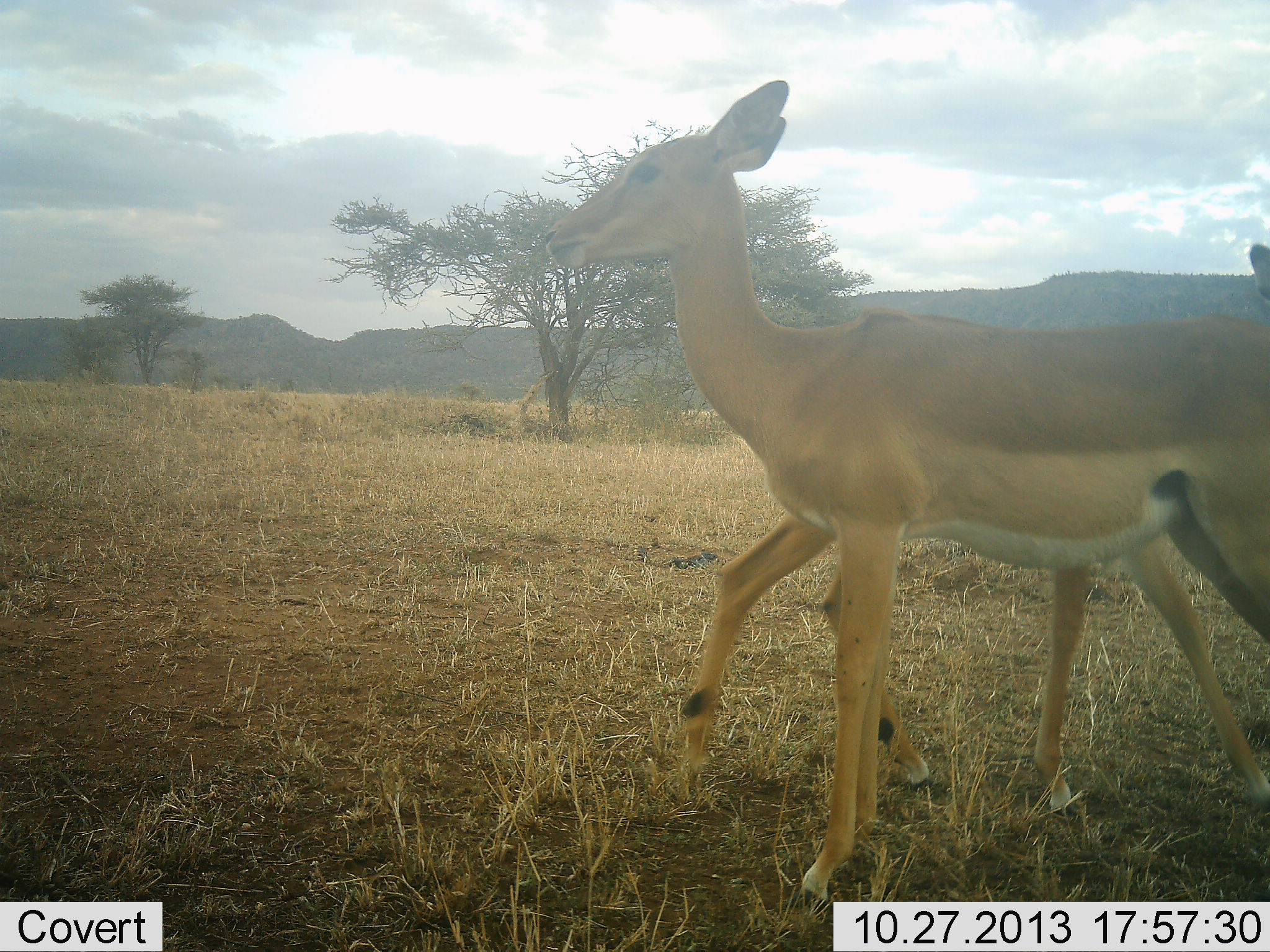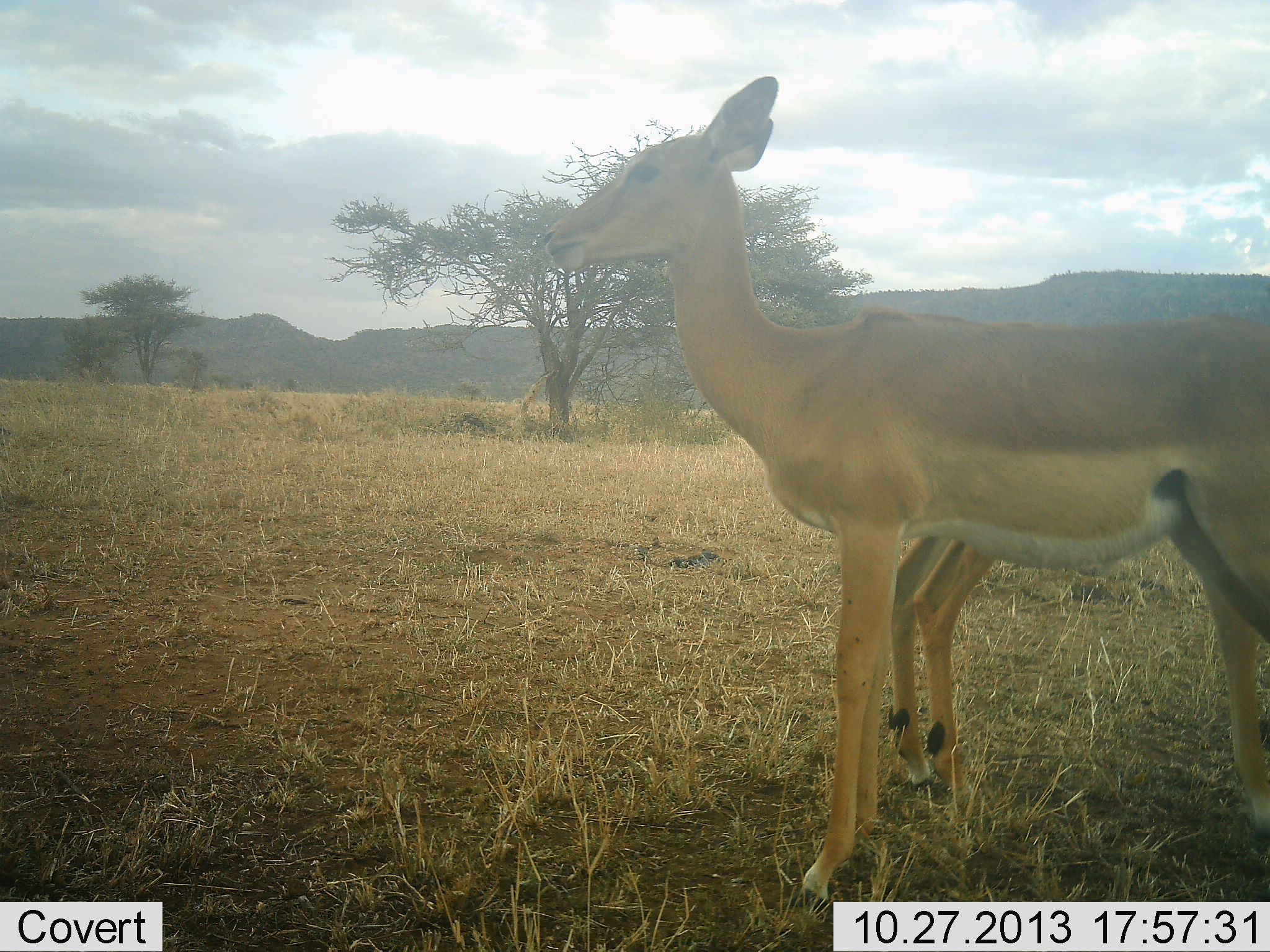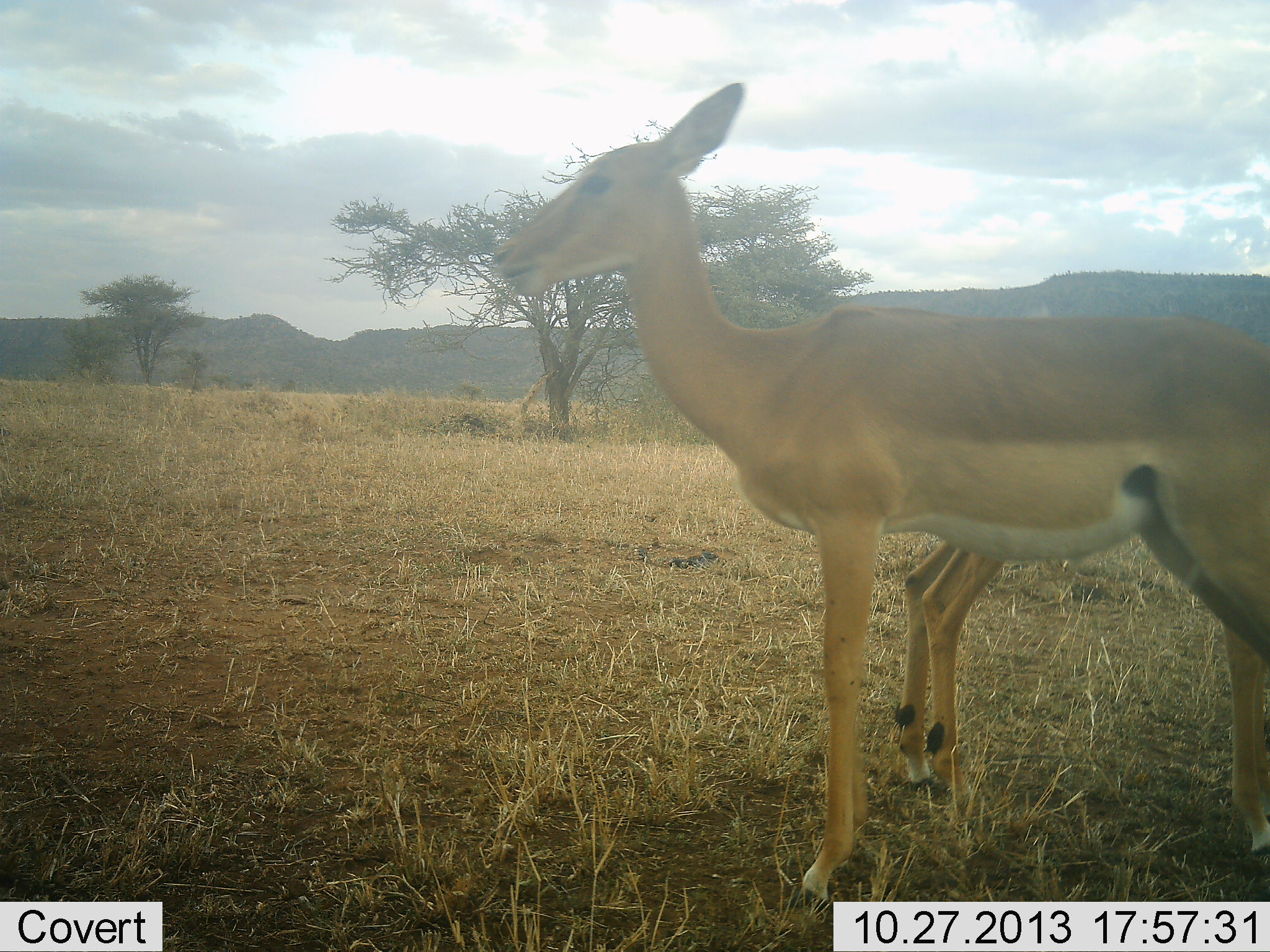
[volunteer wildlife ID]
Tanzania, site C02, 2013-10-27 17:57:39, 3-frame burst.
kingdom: Animalia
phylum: Chordata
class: Mammalia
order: Artiodactyla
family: Bovidae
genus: Aepyceros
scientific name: Aepyceros melampus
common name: impala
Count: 2.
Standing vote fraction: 100%.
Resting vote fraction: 0%.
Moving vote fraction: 30%.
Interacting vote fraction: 0%.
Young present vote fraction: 0%.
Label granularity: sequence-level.